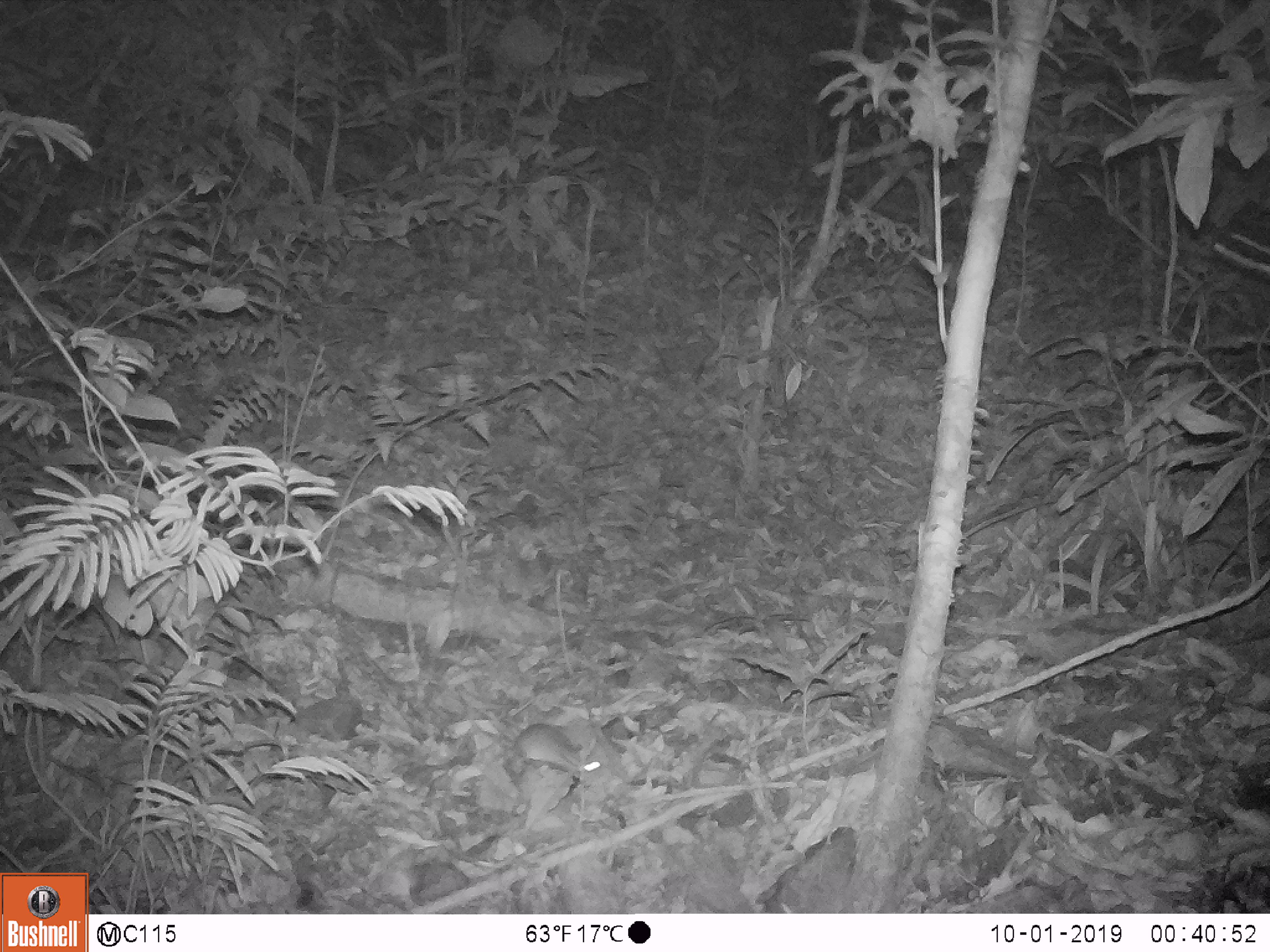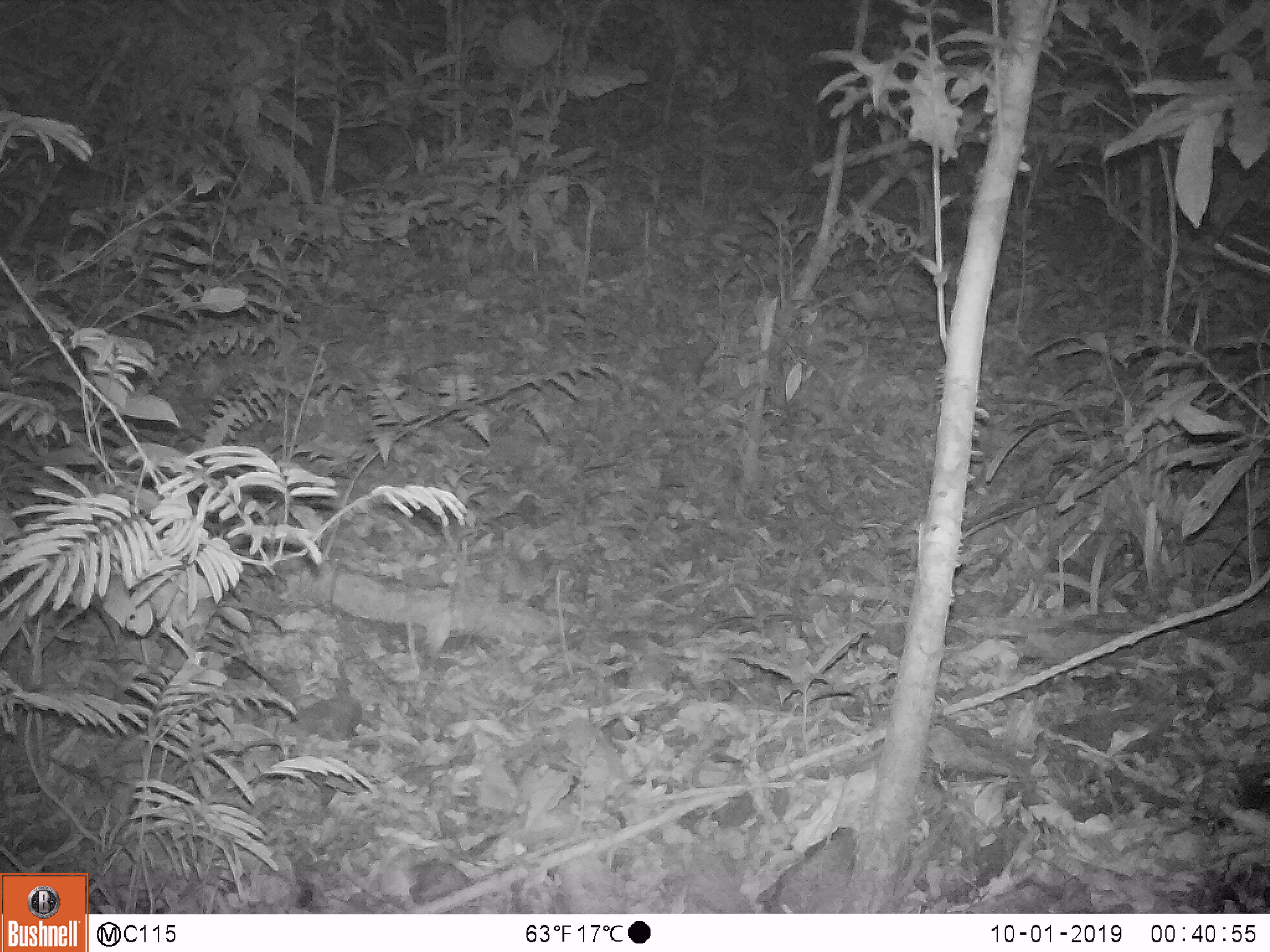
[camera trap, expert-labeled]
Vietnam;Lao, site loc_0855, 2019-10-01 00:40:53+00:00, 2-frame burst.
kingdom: Animalia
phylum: Chordata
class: Mammalia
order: Rodentia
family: Muridae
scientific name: Muridae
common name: old-world mice and rats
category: unidentified murid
Unidentified murid (old-world mice and rats) (Muridae). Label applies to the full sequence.